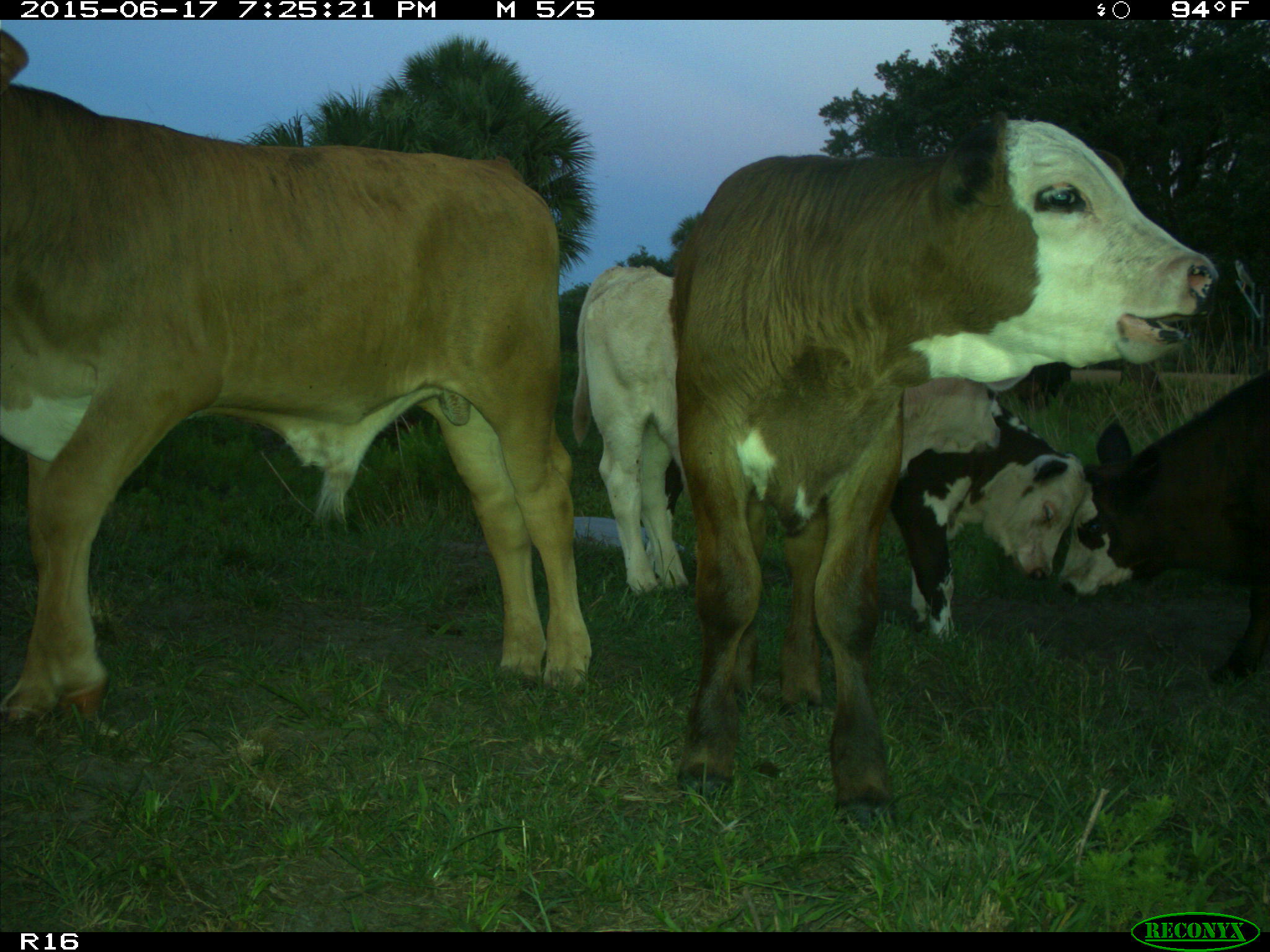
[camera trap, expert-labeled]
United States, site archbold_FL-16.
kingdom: Animalia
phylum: Chordata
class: Mammalia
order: Artiodactyla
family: Bovidae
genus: Bos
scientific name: Bos taurus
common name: domestic cow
Bos taurus (domestic cow).